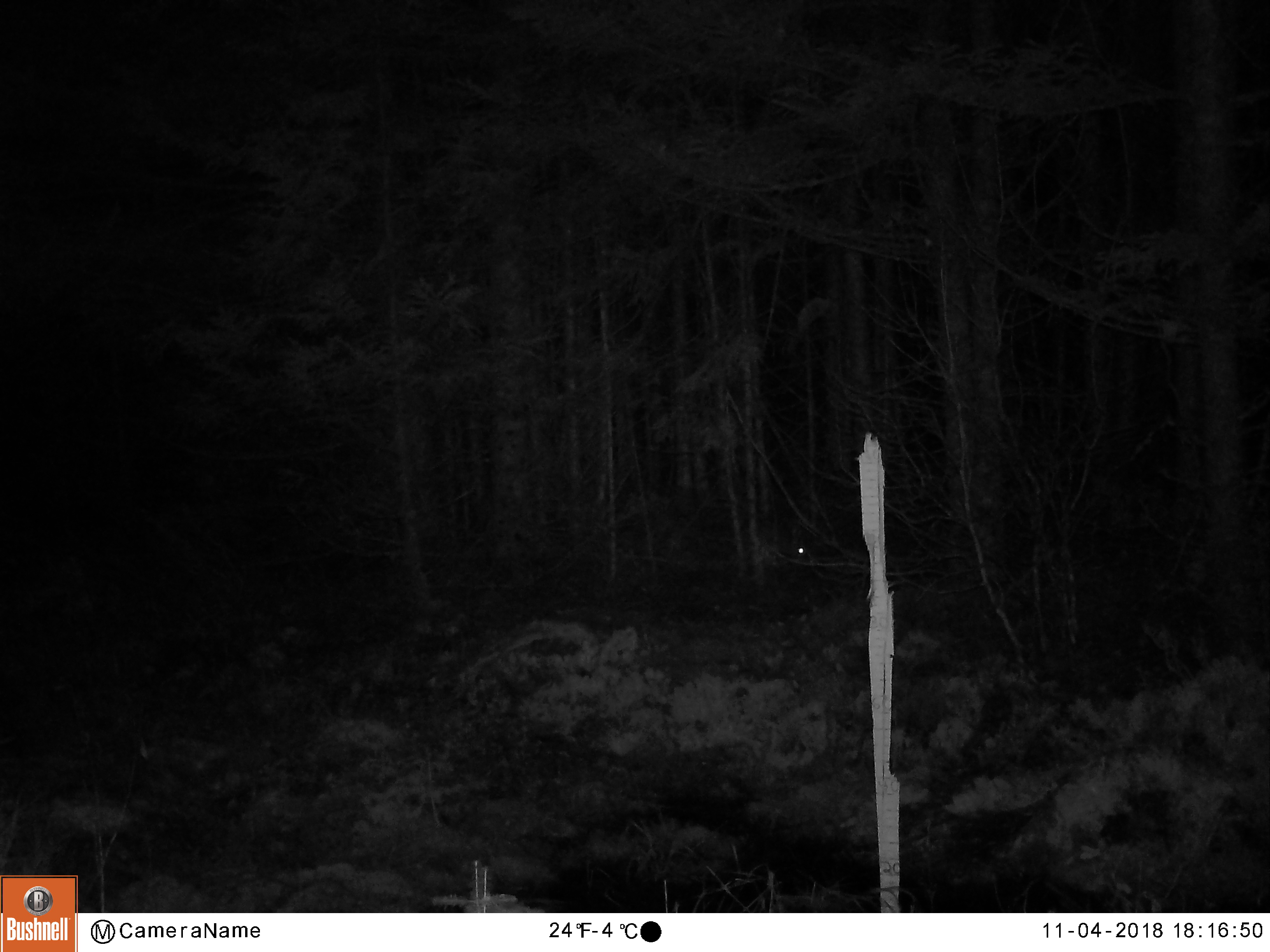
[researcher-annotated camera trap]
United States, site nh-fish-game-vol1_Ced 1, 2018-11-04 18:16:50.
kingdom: Animalia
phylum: Chordata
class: Mammalia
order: Lagomorpha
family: Leporidae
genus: Lepus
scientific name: Lepus americanus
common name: snowshoe hare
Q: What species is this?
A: Snowshoe hare (Lepus americanus).